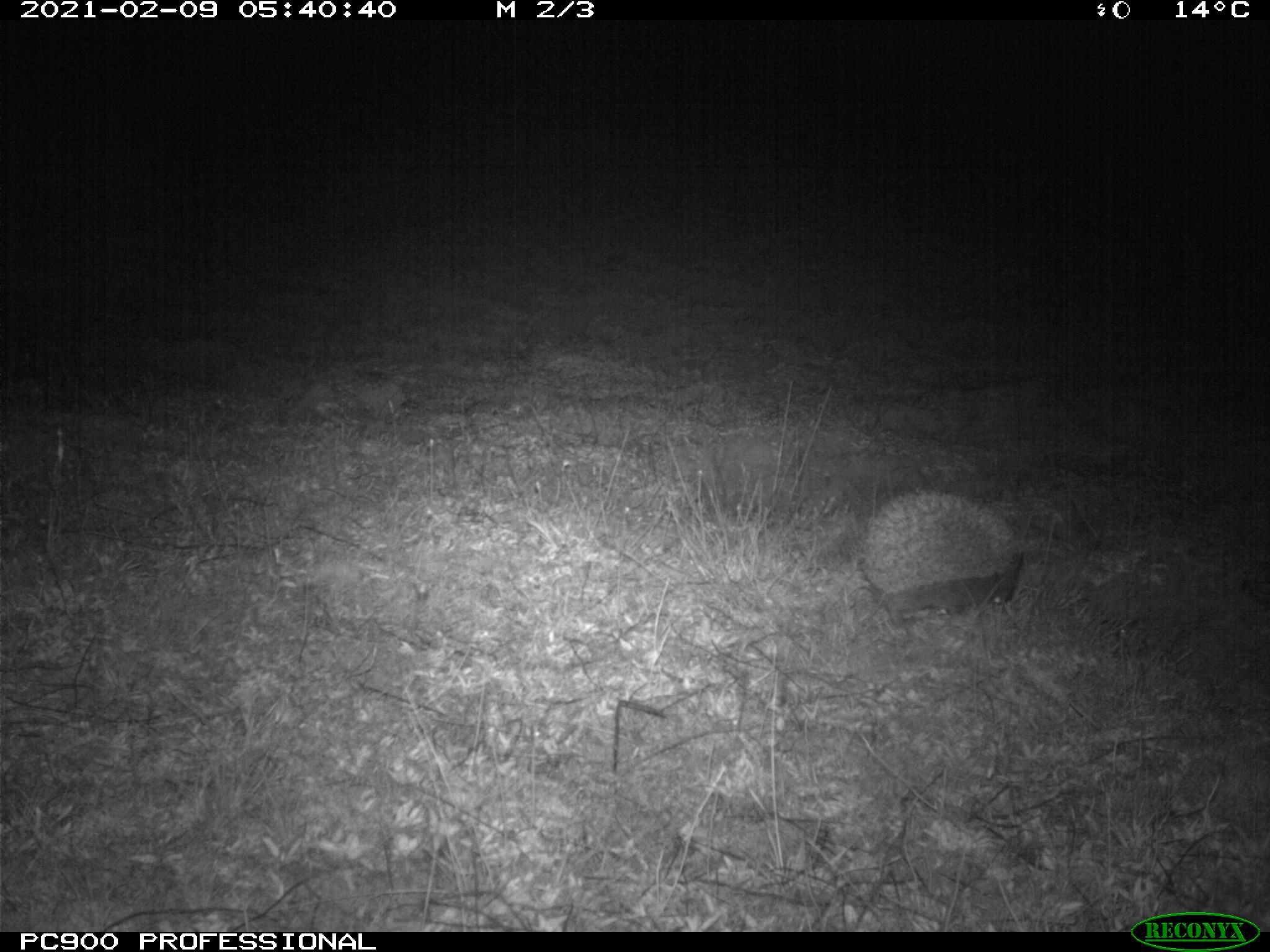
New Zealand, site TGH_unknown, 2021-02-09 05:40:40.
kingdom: Animalia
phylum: Chordata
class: Mammalia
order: Eulipotyphla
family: Erinaceidae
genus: Erinaceus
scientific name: Erinaceus europaeus europaeus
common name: european hedgehog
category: hedgehog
Hedgehog (european hedgehog) (Erinaceus europaeus europaeus).